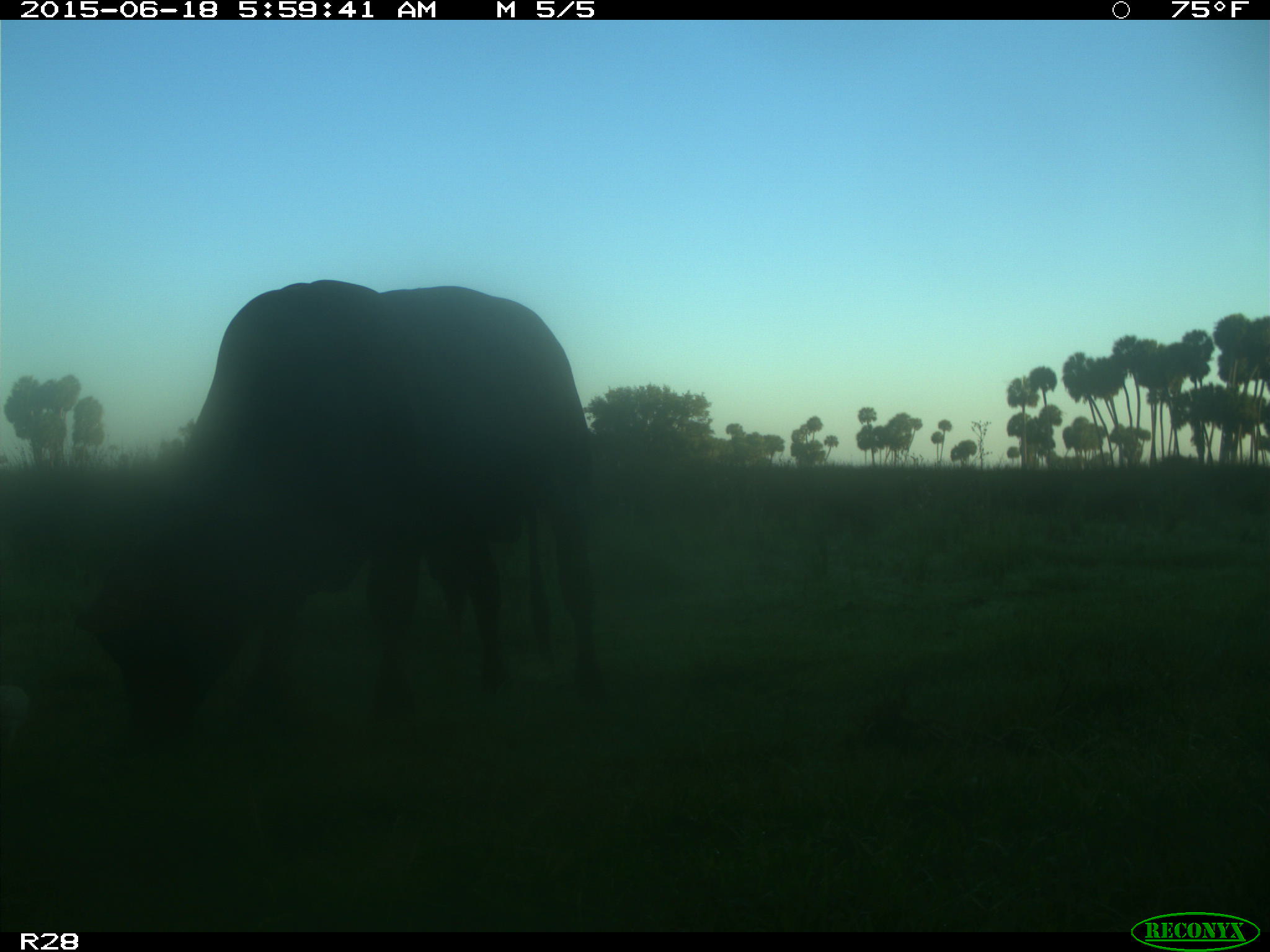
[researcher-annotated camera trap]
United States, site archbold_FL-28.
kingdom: Animalia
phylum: Chordata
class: Mammalia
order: Artiodactyla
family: Bovidae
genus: Bos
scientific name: Bos taurus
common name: domestic cow